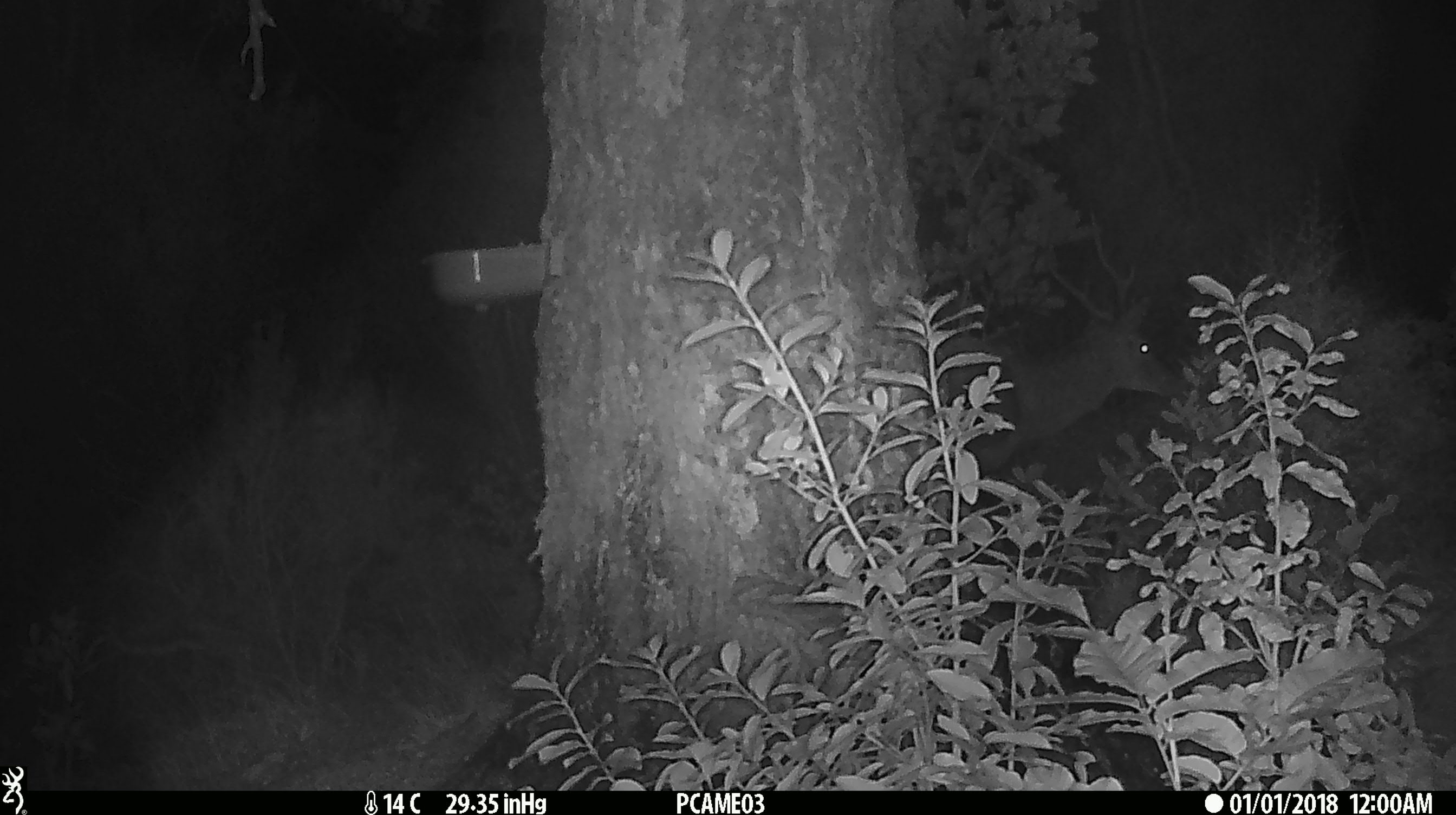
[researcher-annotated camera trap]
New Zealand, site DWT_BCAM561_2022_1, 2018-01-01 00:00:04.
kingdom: Animalia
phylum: Chordata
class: Mammalia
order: Artiodactyla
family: Cervidae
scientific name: Cervidae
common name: deer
Deer (Cervidae).